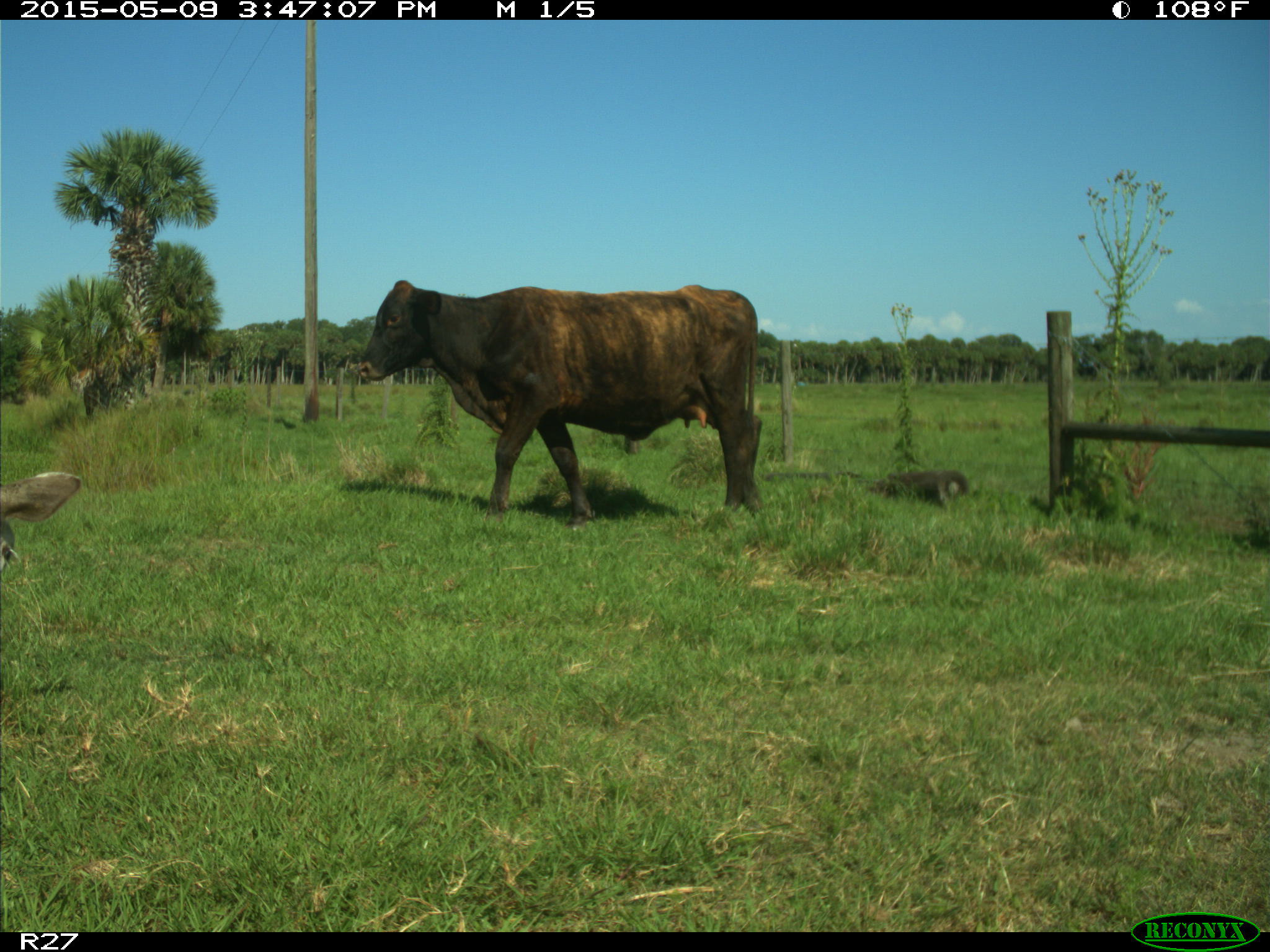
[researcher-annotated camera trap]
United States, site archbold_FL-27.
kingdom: Animalia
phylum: Chordata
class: Mammalia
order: Artiodactyla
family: Bovidae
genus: Bos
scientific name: Bos taurus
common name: domestic cow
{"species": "Bos taurus (domestic cow)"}